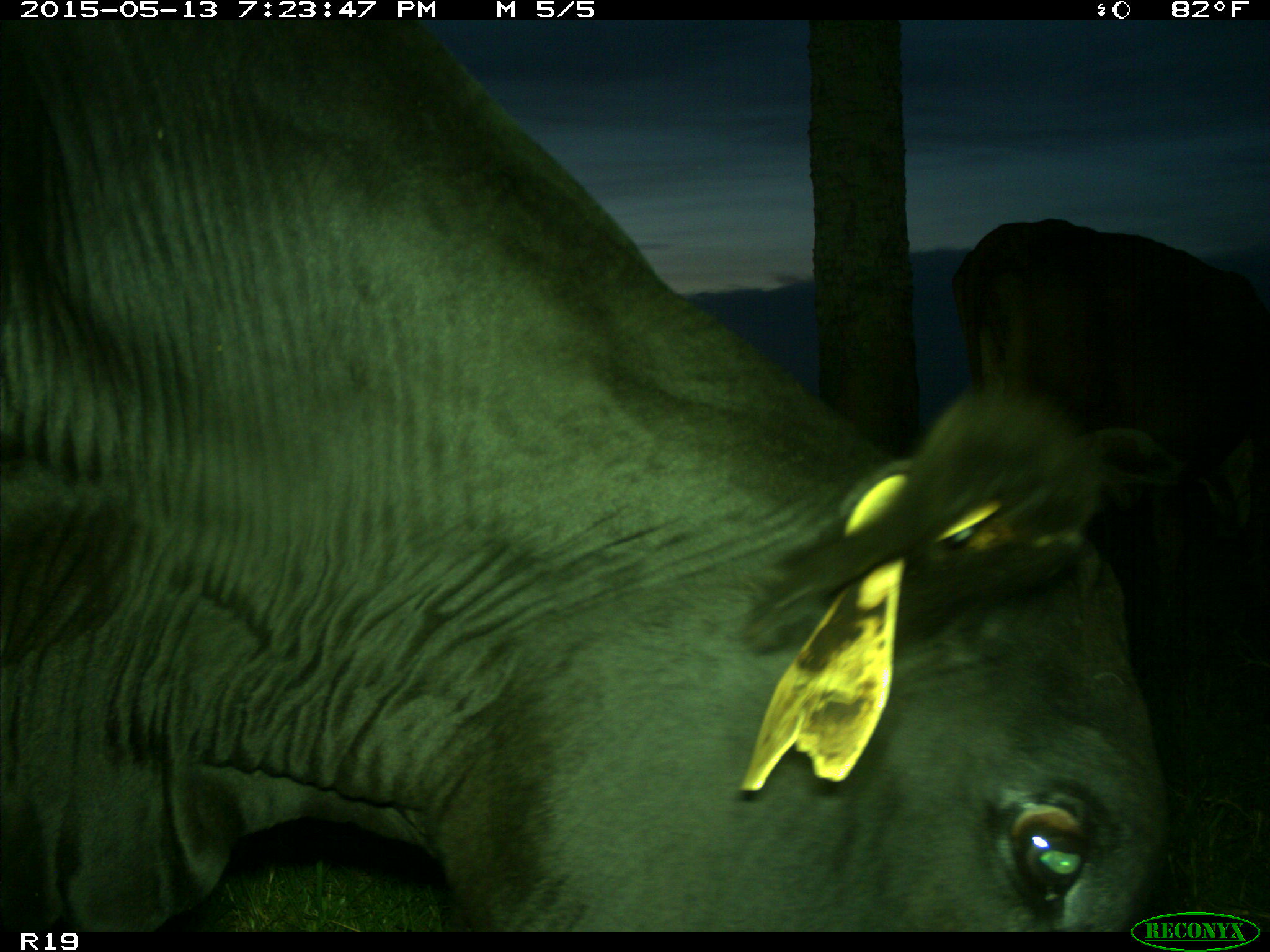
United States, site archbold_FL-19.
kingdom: Animalia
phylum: Chordata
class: Mammalia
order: Artiodactyla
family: Bovidae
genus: Bos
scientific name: Bos taurus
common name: domestic cow